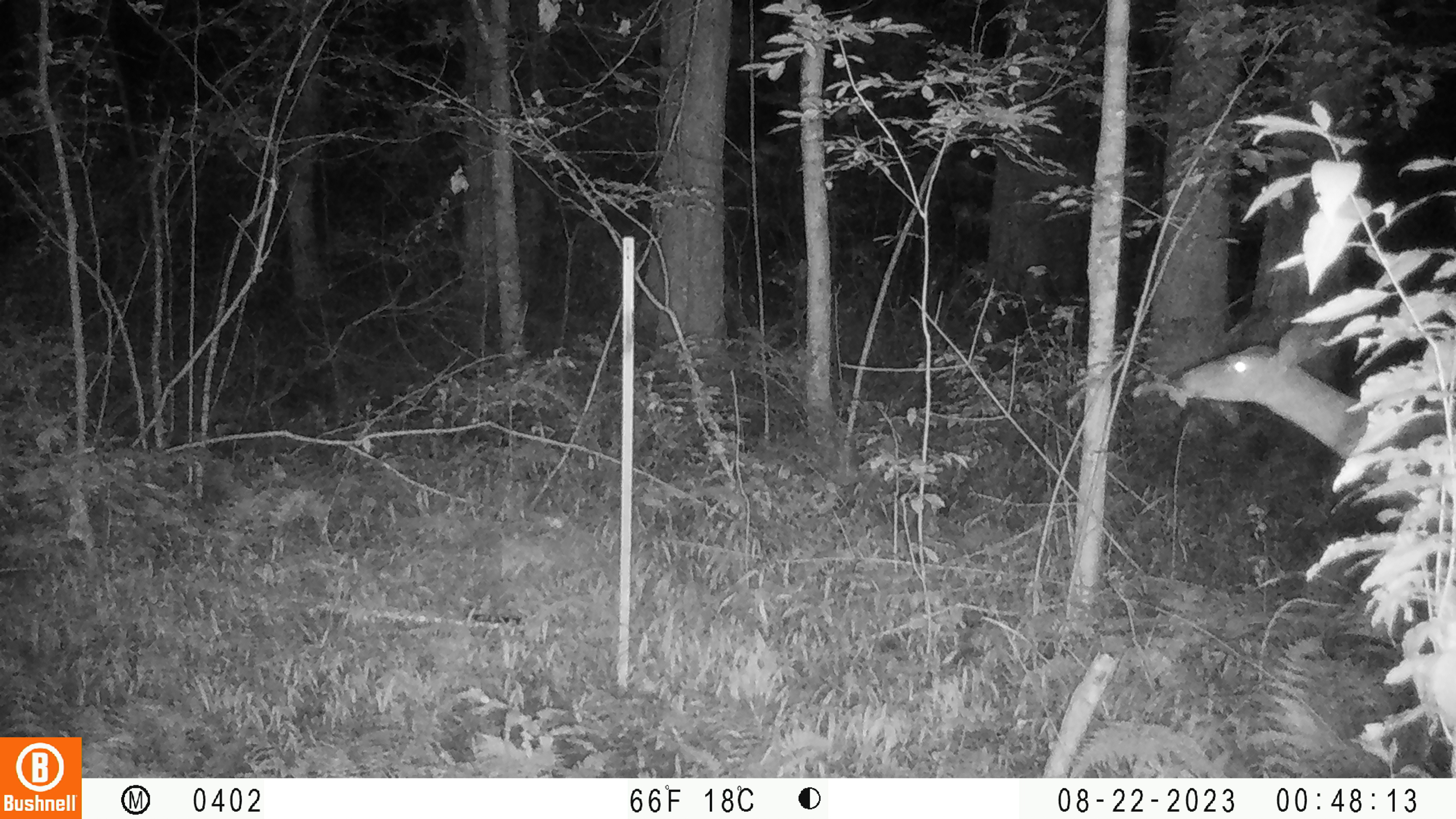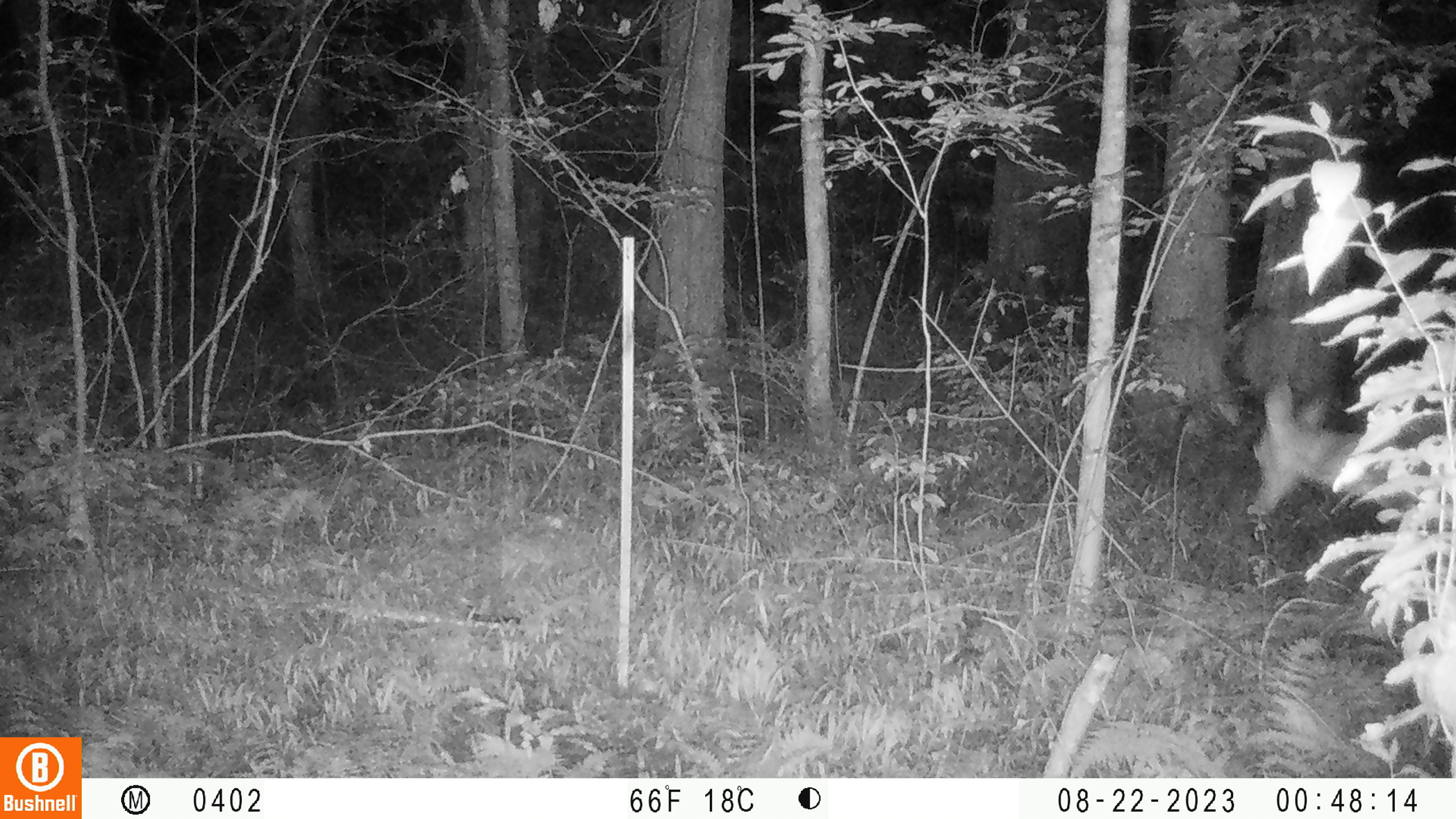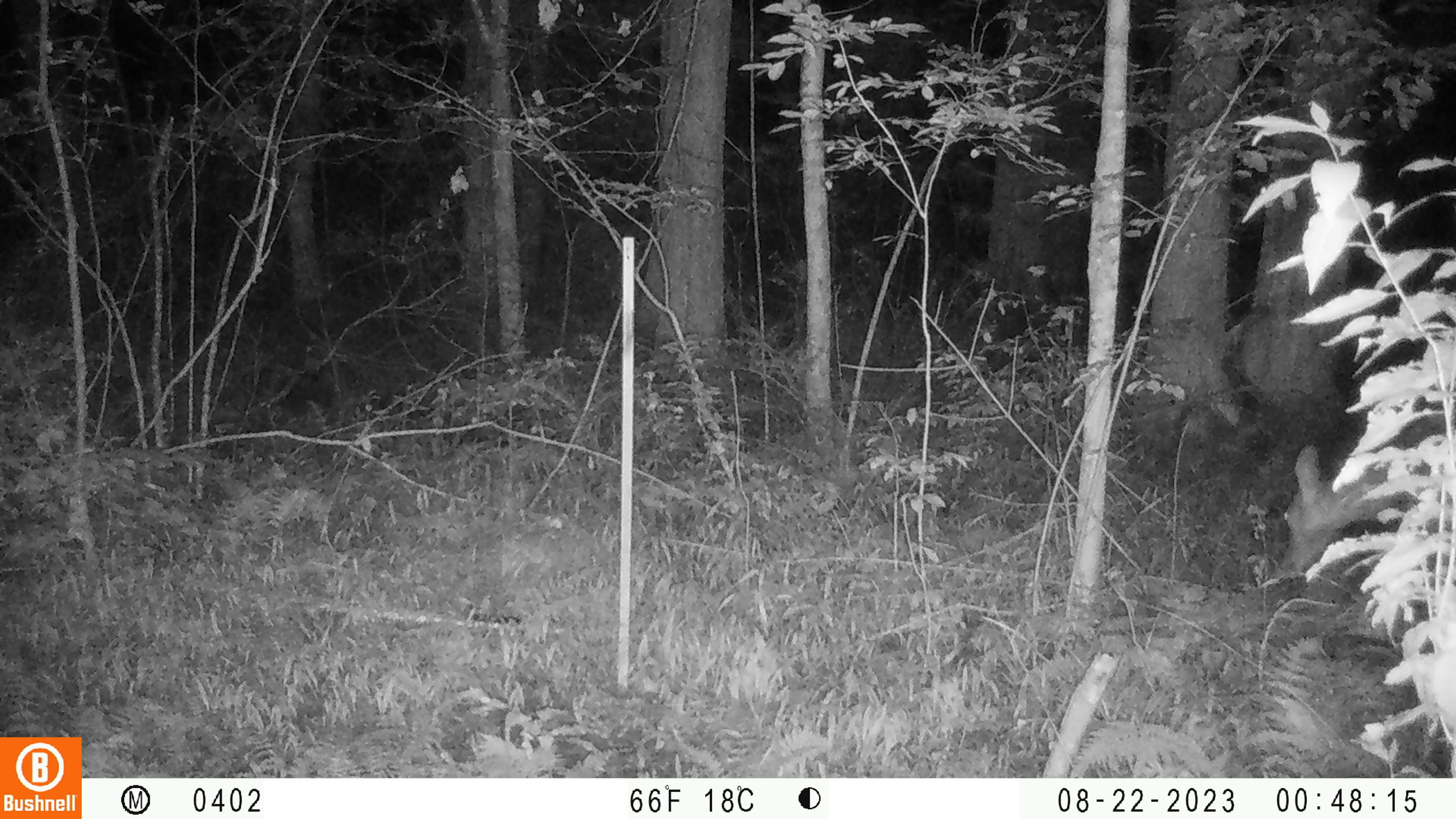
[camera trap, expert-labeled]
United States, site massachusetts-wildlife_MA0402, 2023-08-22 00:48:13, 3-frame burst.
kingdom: Animalia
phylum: Chordata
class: Mammalia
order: Artiodactyla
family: Cervidae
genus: Odocoileus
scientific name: Odocoileus virginianus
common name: white-tailed deer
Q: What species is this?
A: White-tailed deer (Odocoileus virginianus).